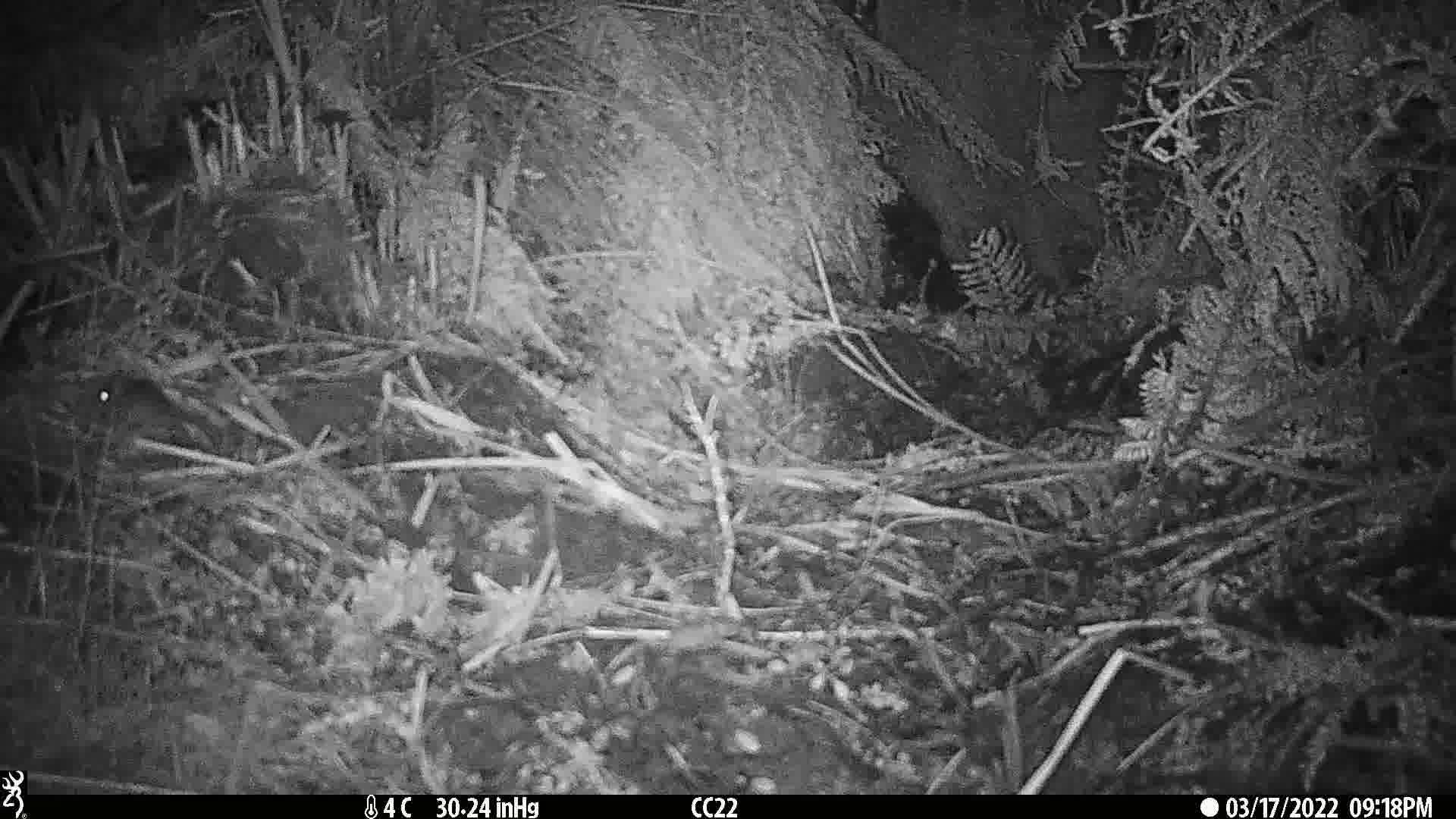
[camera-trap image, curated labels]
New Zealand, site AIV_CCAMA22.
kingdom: Animalia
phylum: Chordata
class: Mammalia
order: Rodentia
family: Muridae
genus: Mus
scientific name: Mus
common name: mouse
Mouse (Mus).